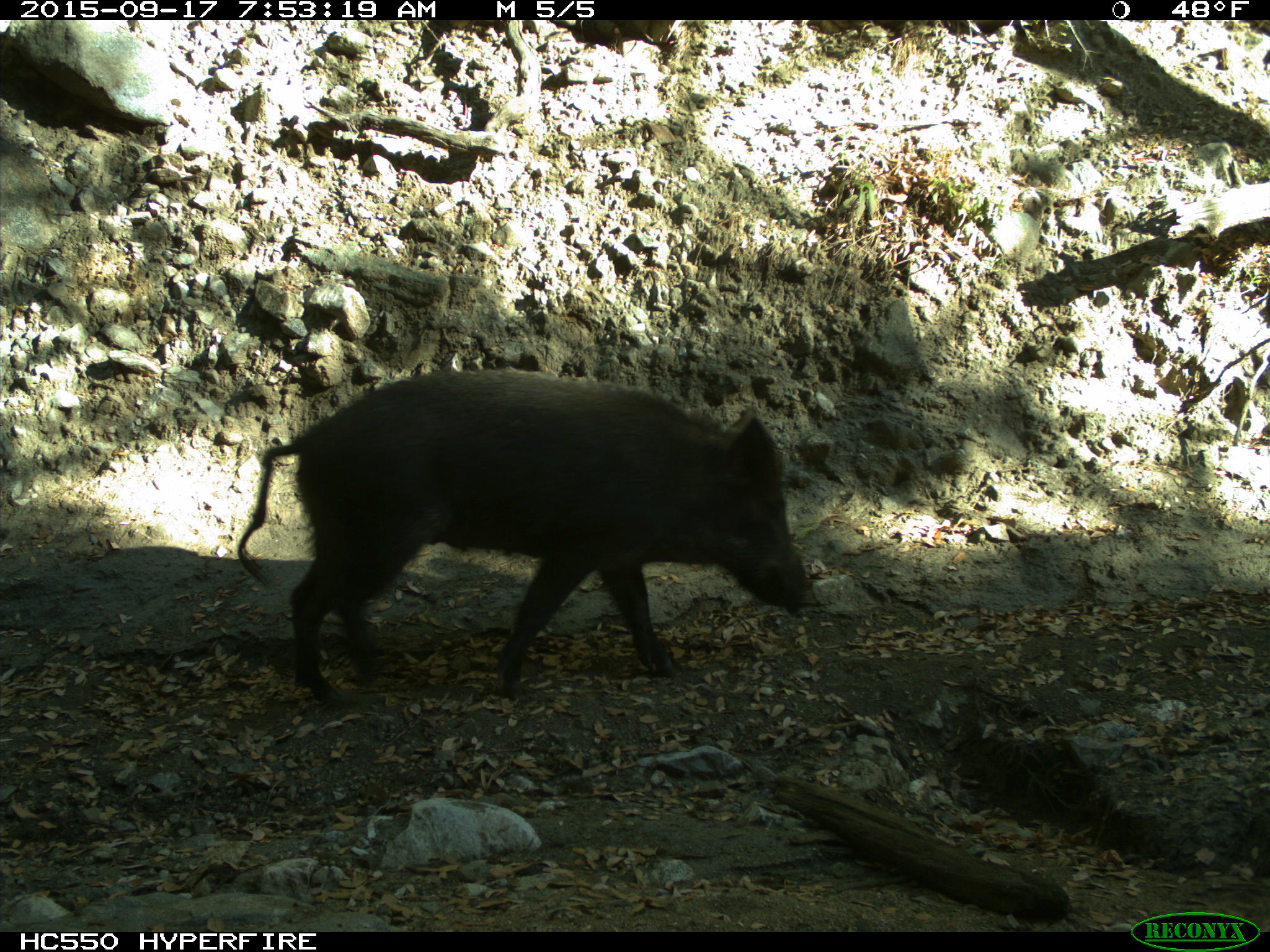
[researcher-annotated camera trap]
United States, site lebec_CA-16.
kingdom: Animalia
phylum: Chordata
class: Mammalia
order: Artiodactyla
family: Suidae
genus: Sus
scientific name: Sus scrofa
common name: wild boar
Sus scrofa (wild boar).